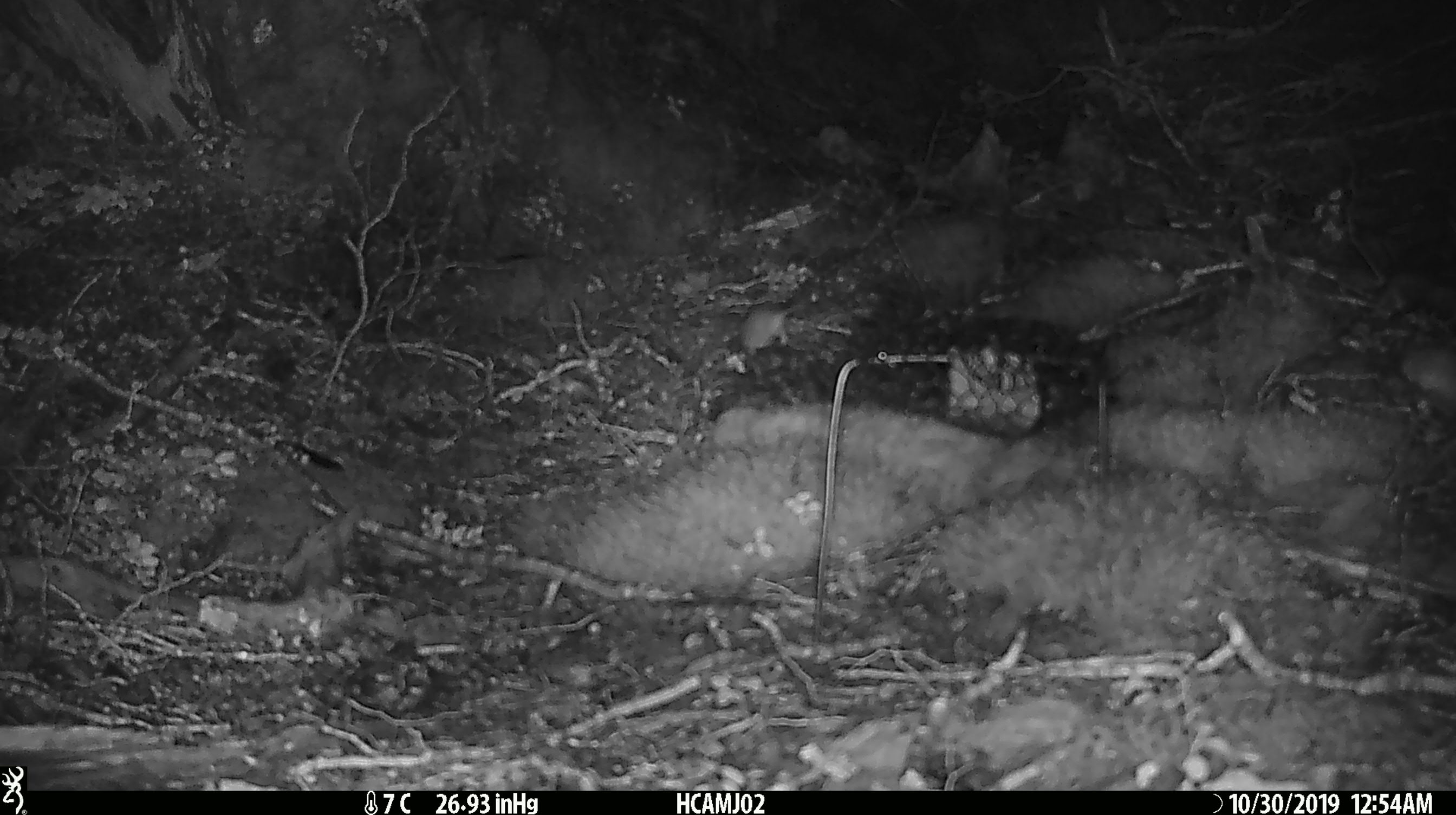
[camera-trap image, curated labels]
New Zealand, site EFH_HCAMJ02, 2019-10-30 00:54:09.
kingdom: Animalia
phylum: Chordata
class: Mammalia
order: Rodentia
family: Muridae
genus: Mus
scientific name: Mus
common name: mouse